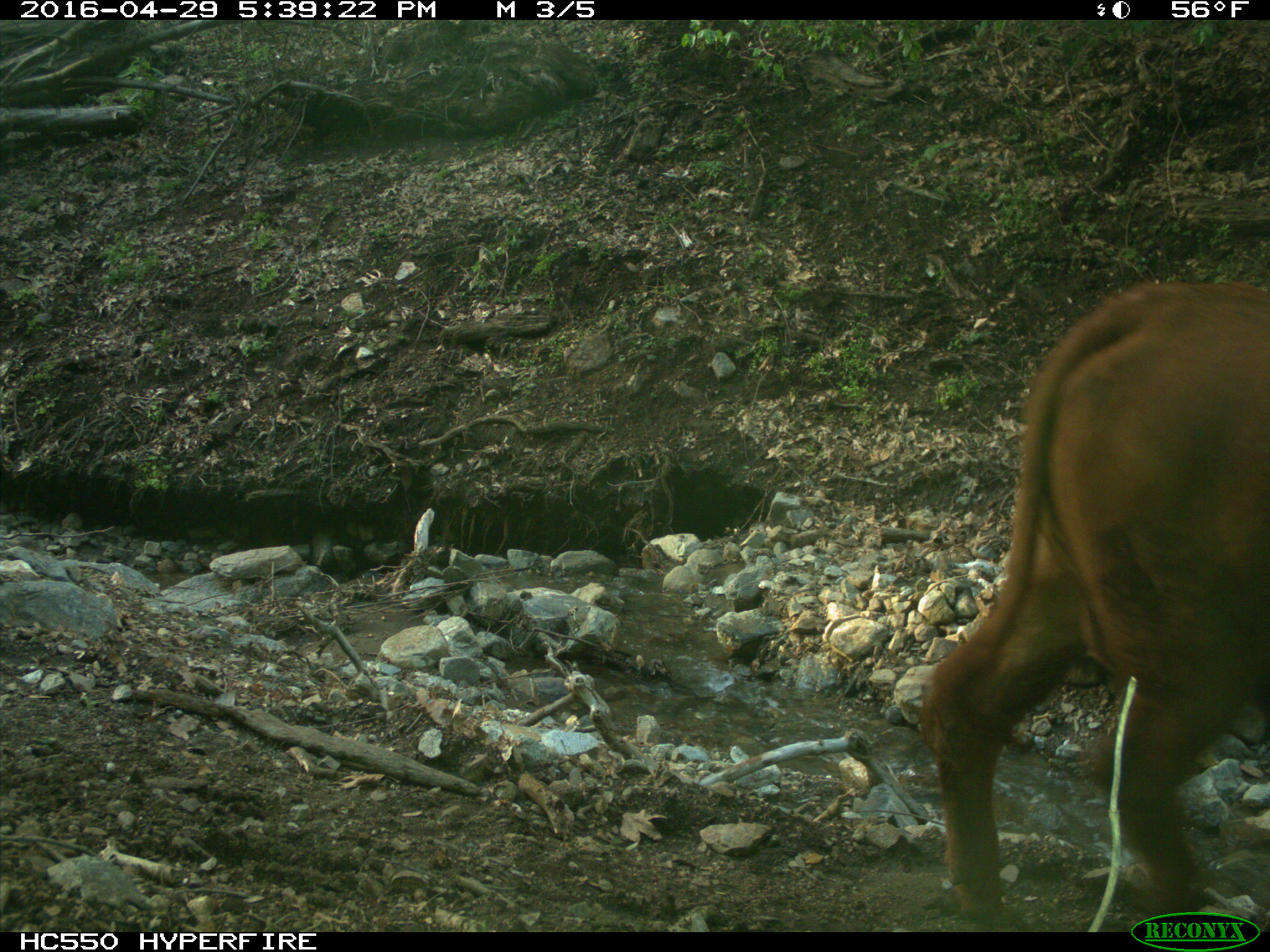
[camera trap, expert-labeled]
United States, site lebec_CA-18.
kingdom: Animalia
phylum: Chordata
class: Mammalia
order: Artiodactyla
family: Bovidae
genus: Bos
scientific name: Bos taurus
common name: domestic cow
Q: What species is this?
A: Bos taurus (domestic cow).